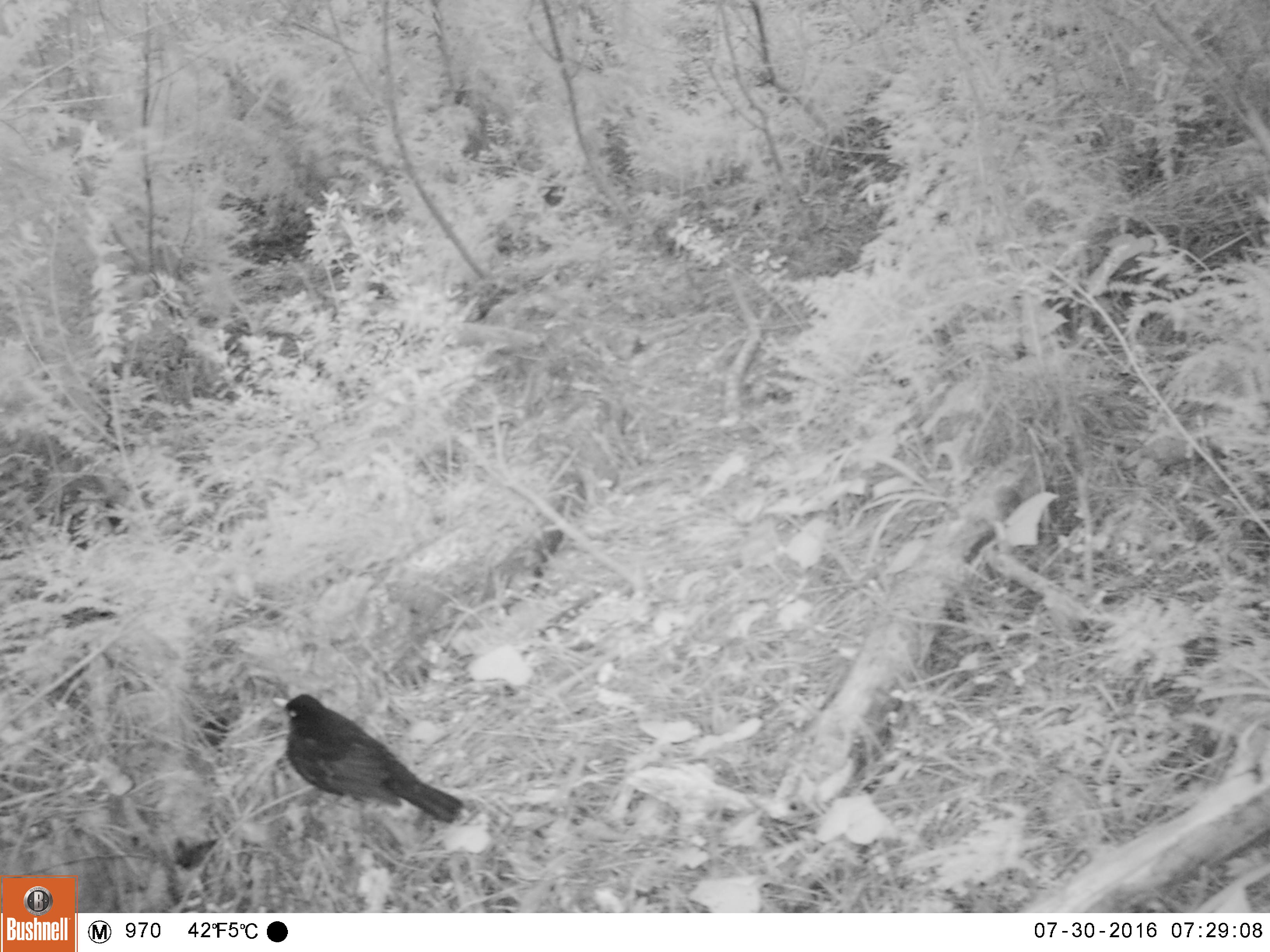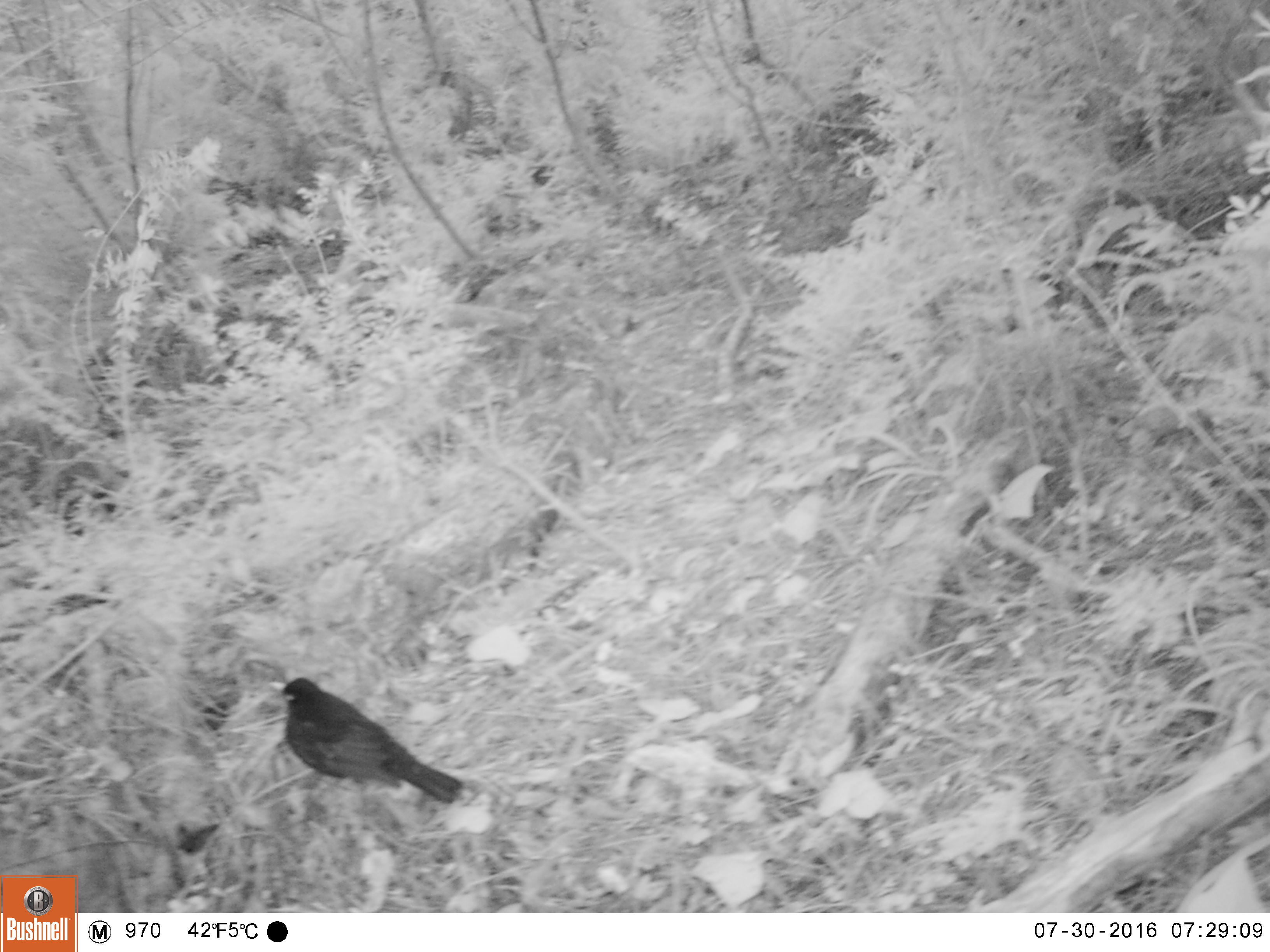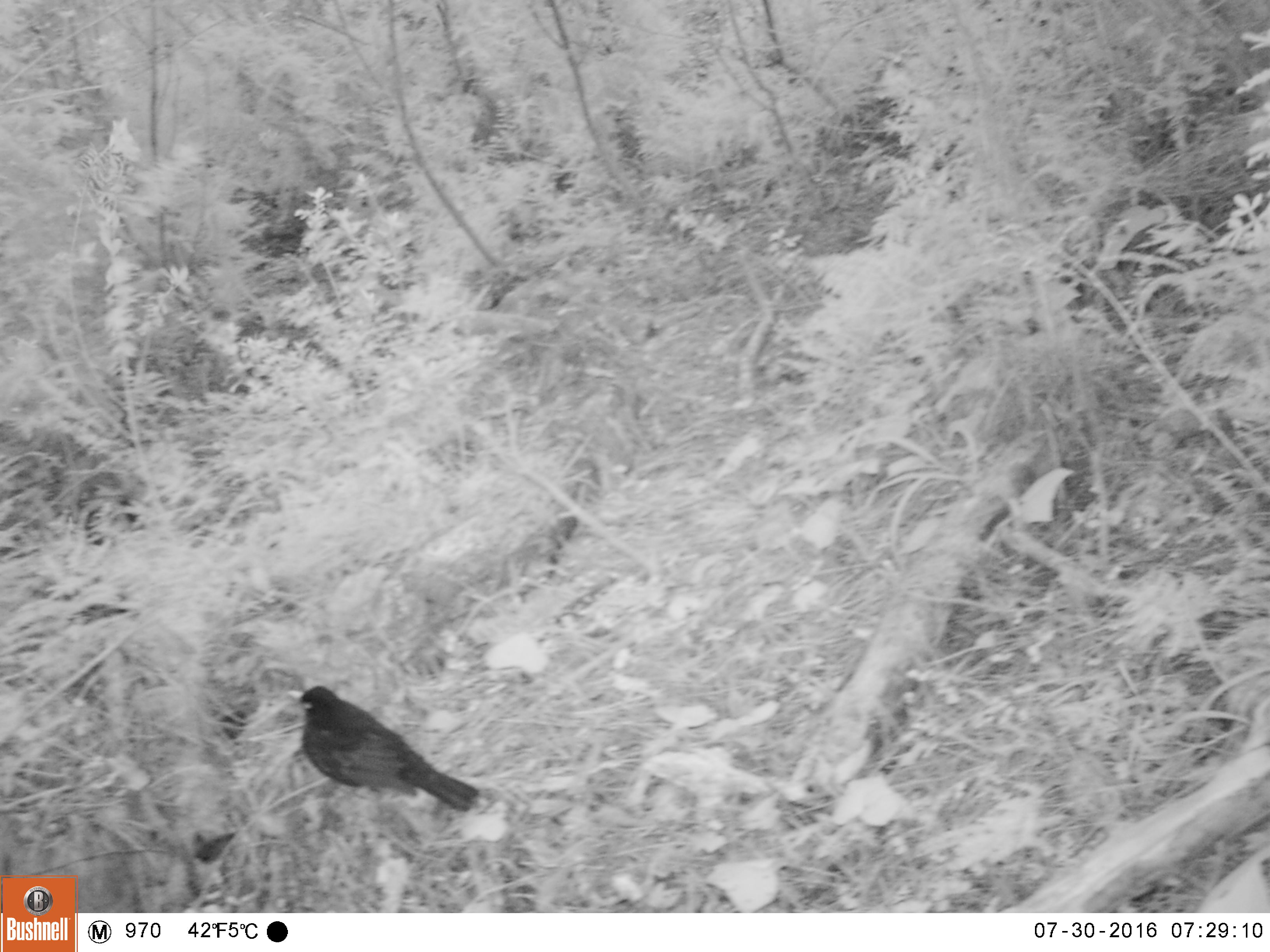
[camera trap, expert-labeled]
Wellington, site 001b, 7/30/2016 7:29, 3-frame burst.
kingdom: Animalia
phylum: Chordata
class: Aves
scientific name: Aves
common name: bird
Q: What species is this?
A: Bird (Aves).